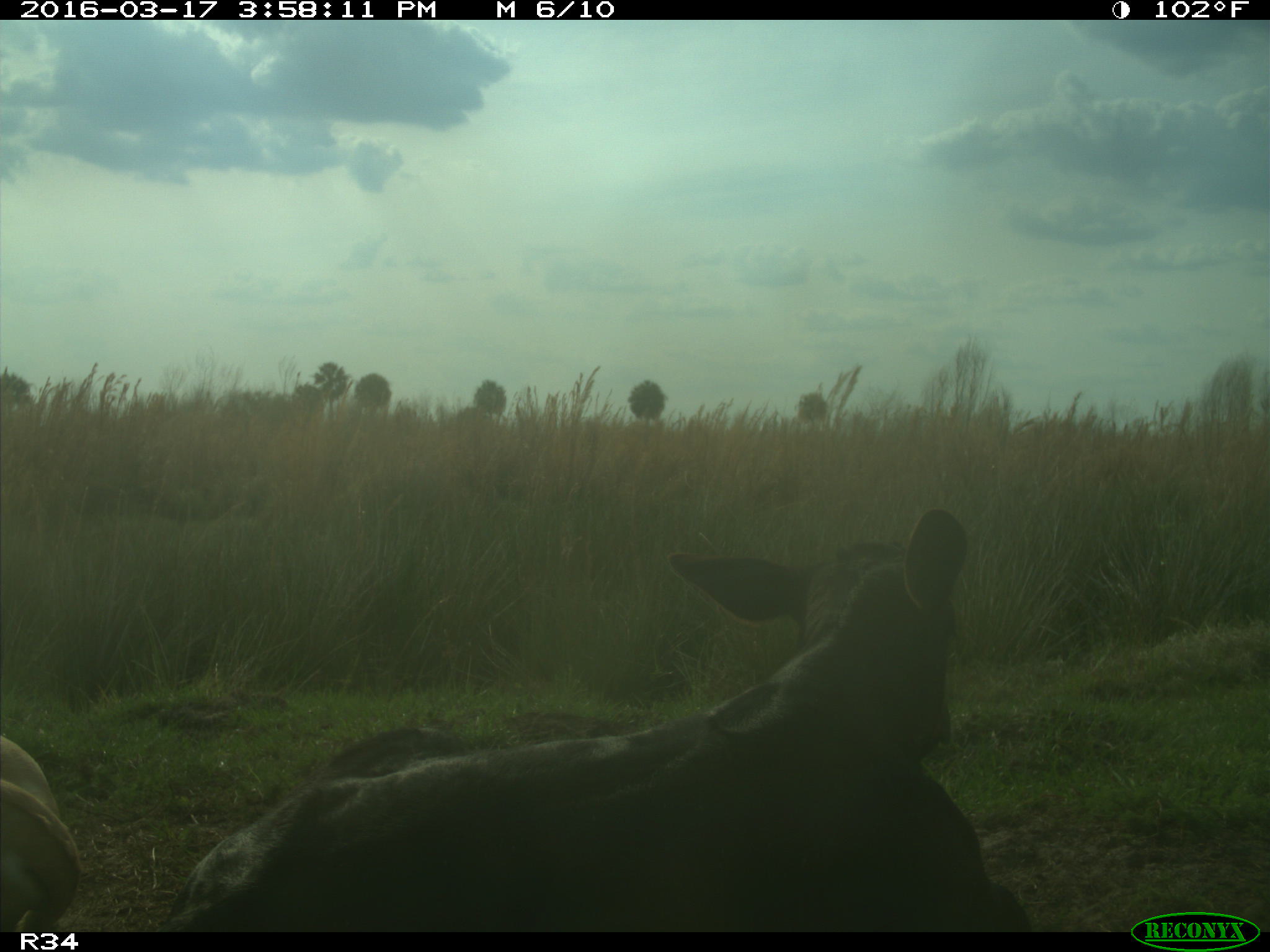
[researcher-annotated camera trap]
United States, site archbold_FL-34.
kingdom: Animalia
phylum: Chordata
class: Mammalia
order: Artiodactyla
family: Bovidae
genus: Bos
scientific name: Bos taurus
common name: domestic cow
Bos taurus (domestic cow).